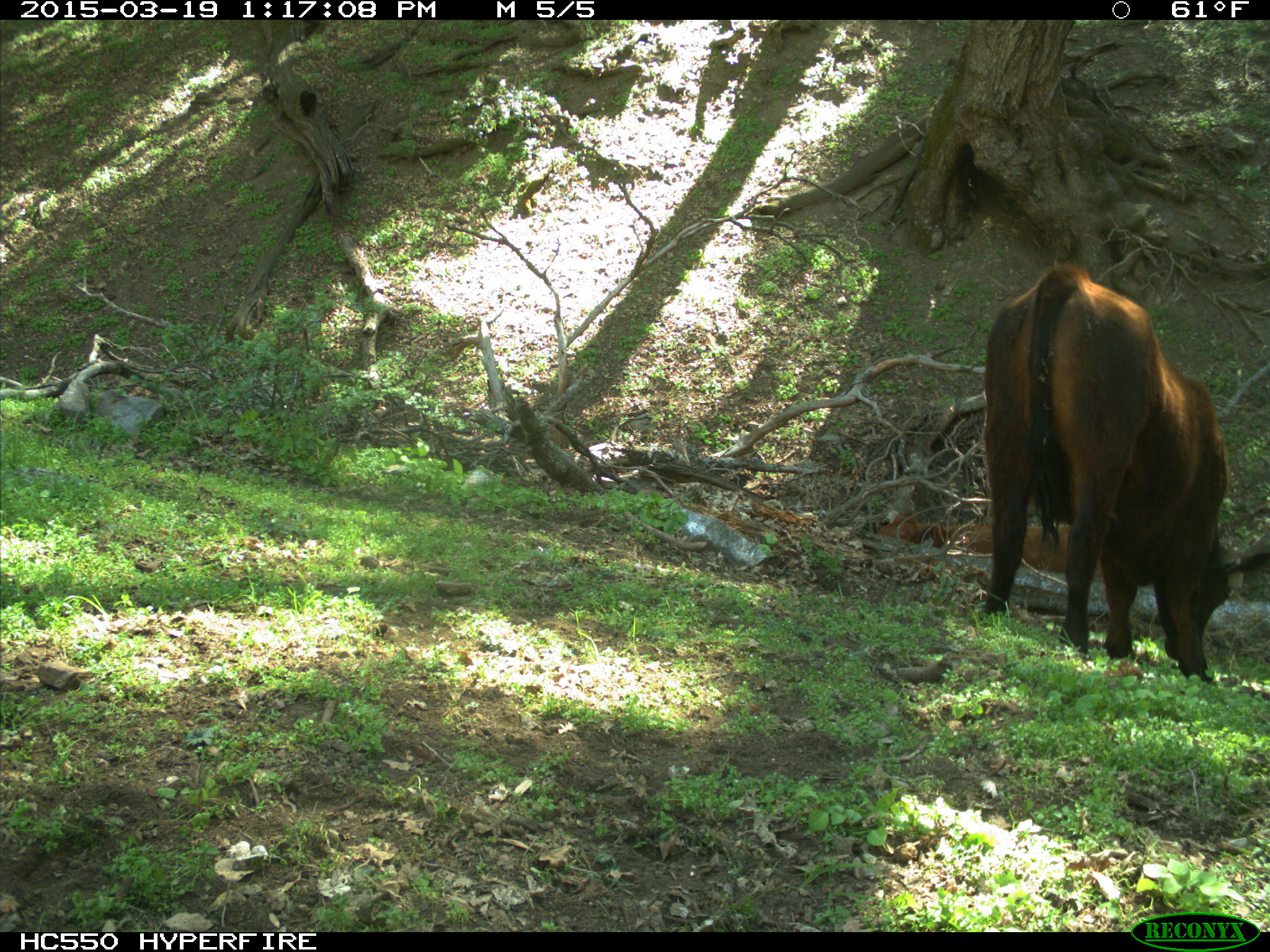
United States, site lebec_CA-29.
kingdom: Animalia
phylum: Chordata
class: Mammalia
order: Artiodactyla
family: Bovidae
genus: Bos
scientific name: Bos taurus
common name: domestic cow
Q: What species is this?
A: Bos taurus (domestic cow).